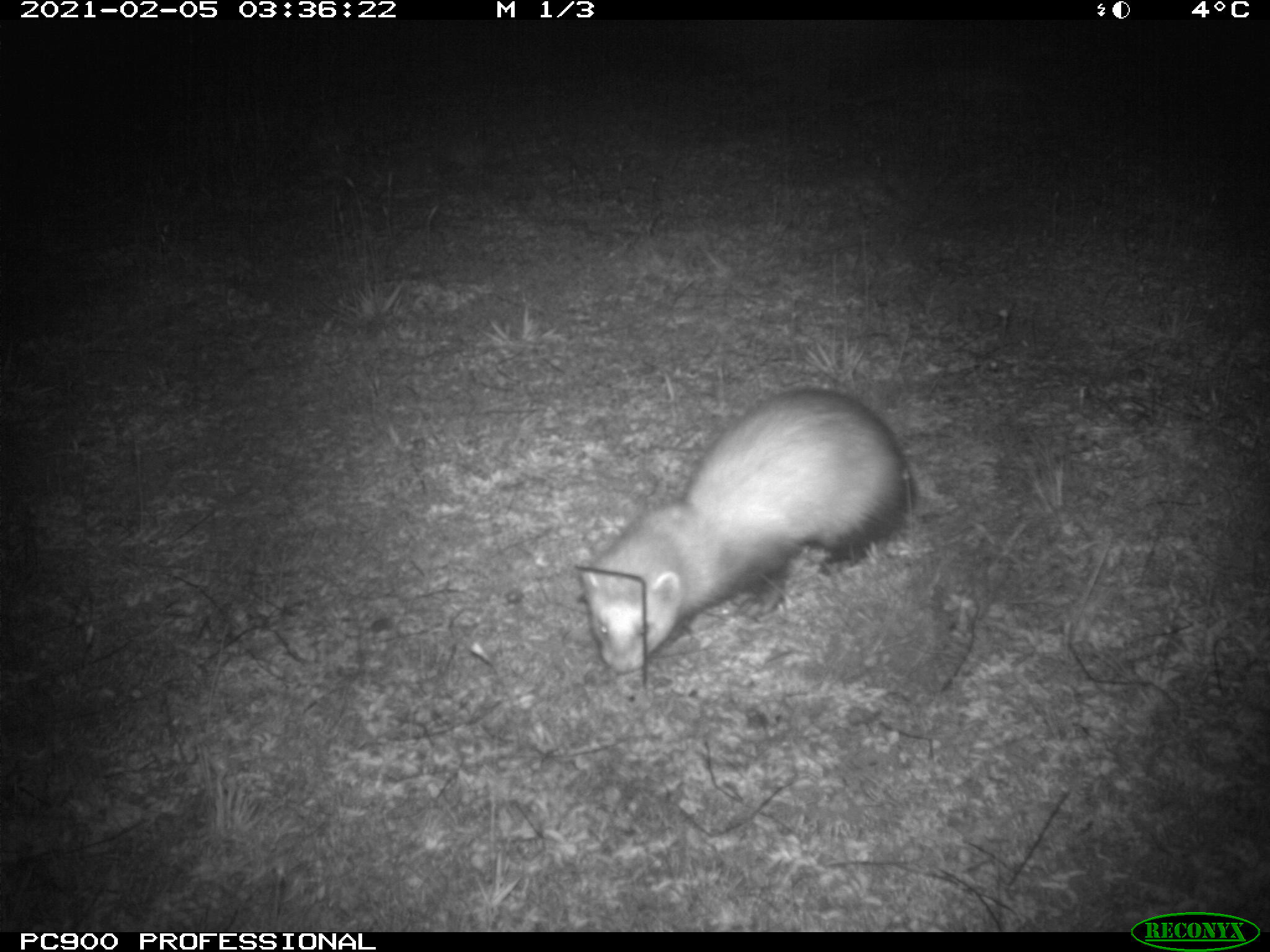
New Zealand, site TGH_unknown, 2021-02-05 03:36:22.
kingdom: Animalia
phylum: Chordata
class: Mammalia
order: Carnivora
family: Mustelidae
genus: Mustela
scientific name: Mustela furo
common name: ferret